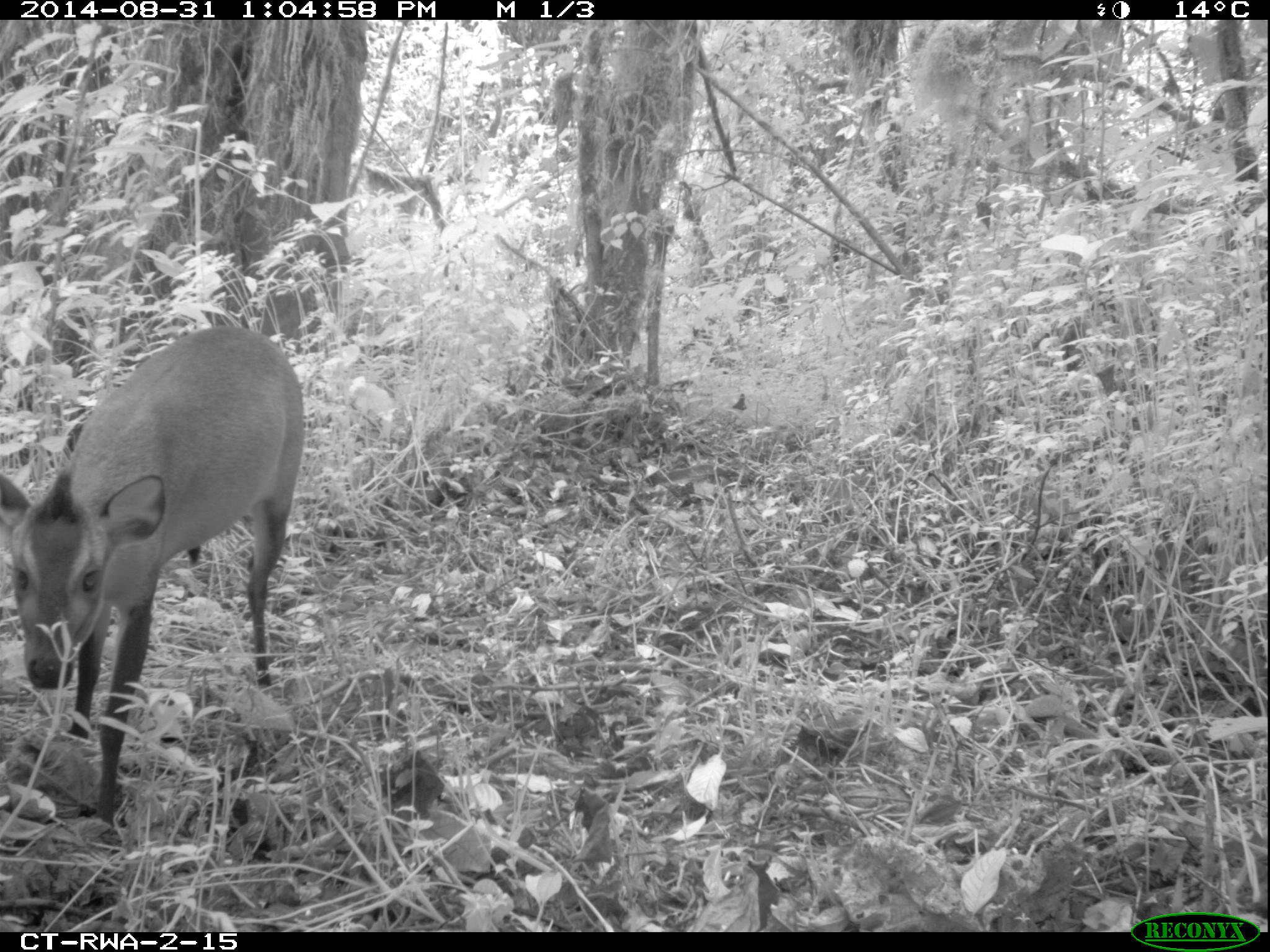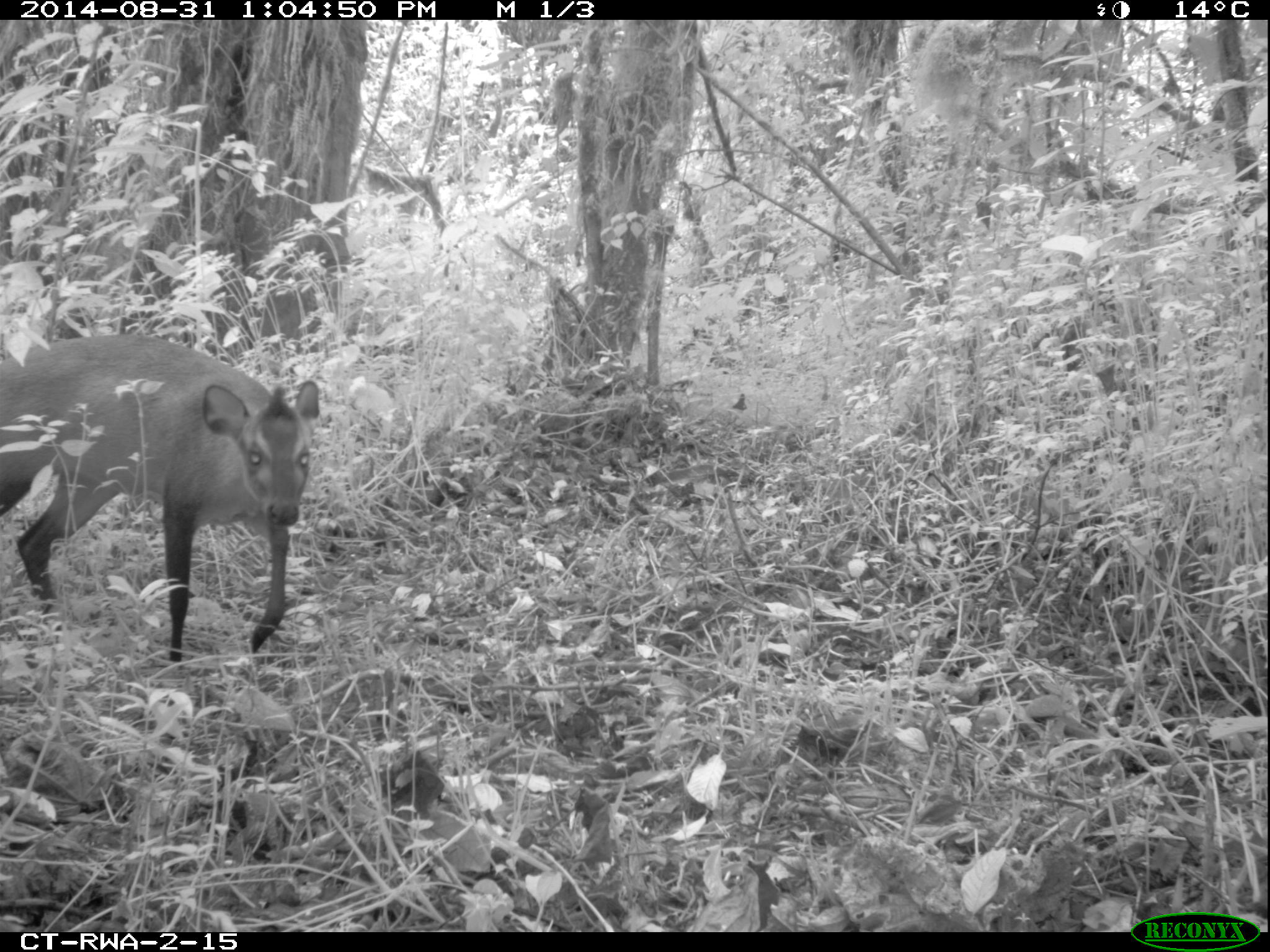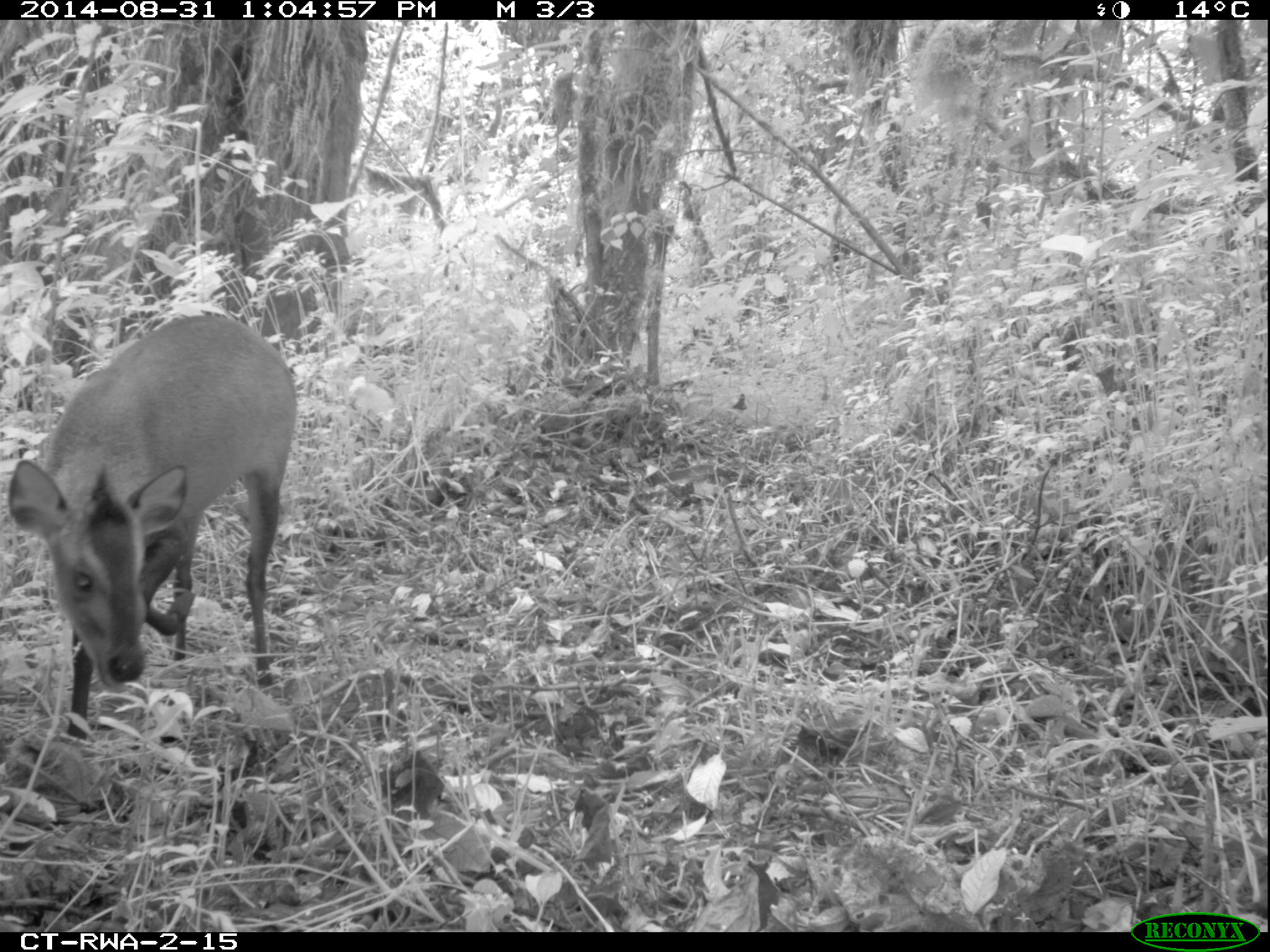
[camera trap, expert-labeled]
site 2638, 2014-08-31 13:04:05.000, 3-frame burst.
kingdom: Animalia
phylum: Chordata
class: Mammalia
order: Artiodactyla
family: Bovidae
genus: Cephalophus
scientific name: Cephalophus nigrifrons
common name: black-fronted duiker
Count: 1.